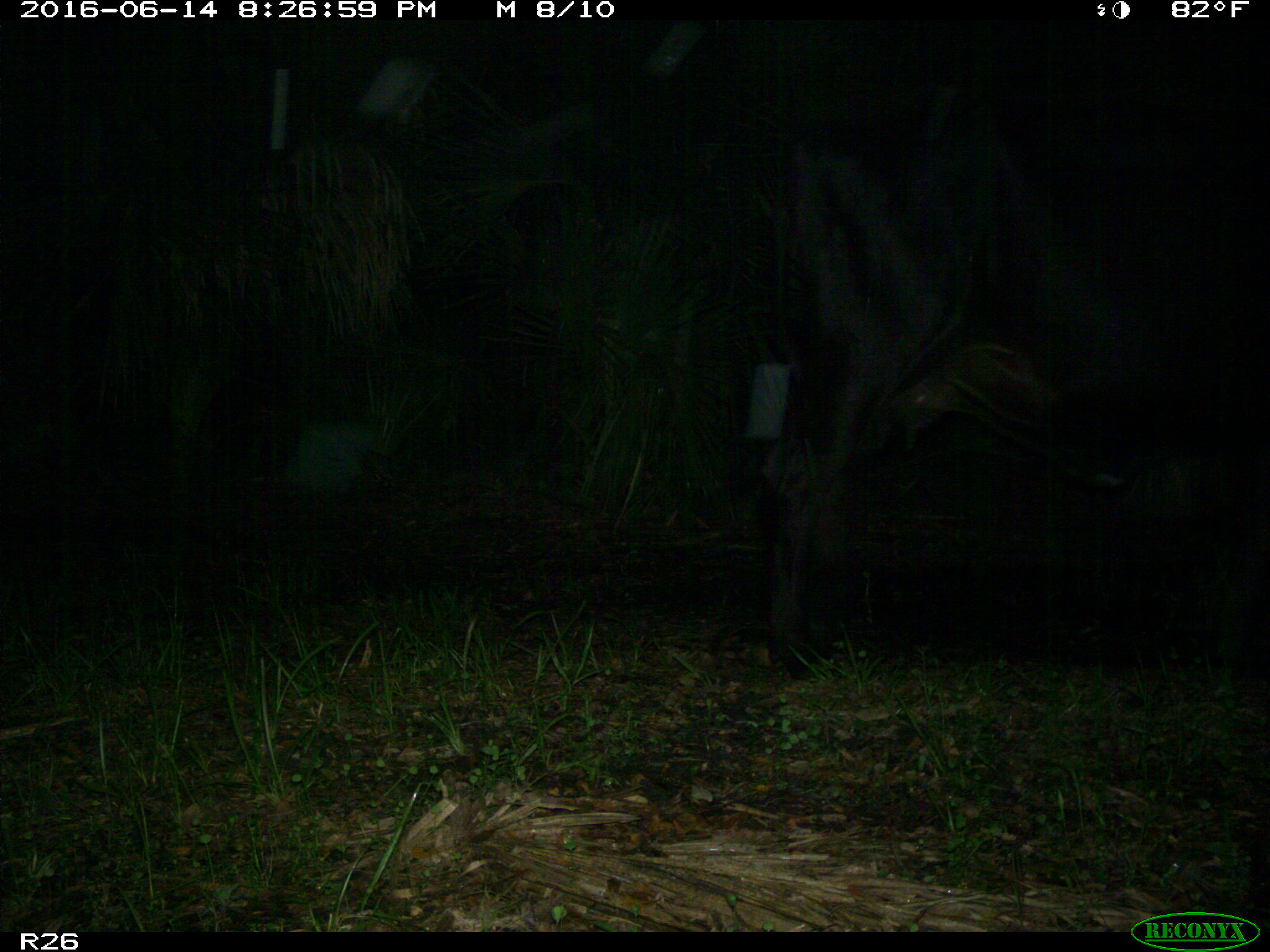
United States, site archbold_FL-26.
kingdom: Animalia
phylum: Chordata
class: Mammalia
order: Artiodactyla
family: Bovidae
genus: Bos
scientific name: Bos taurus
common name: domestic cow